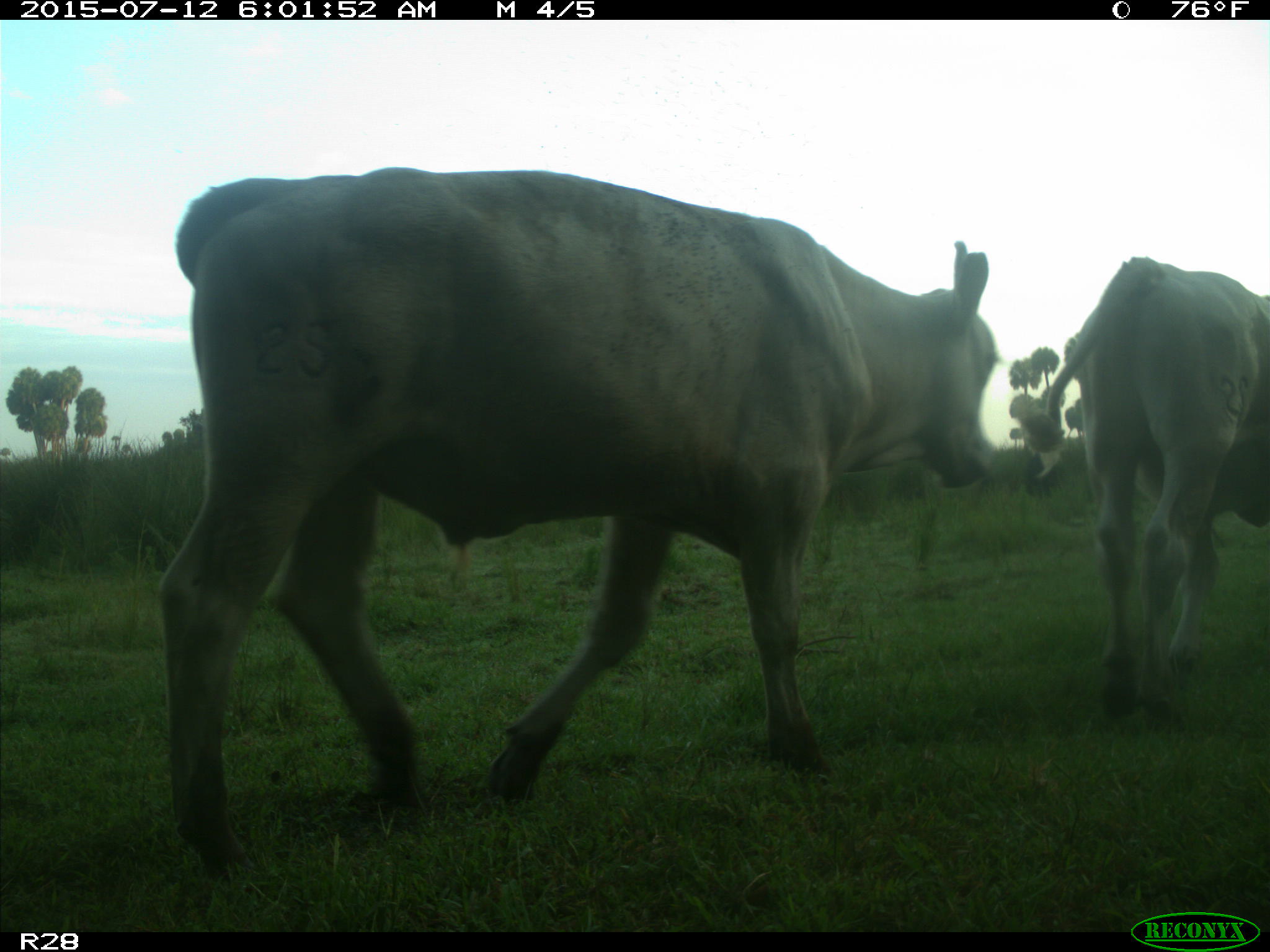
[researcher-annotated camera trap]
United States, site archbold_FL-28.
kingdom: Animalia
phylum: Chordata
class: Mammalia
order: Artiodactyla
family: Bovidae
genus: Bos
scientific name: Bos taurus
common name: domestic cow